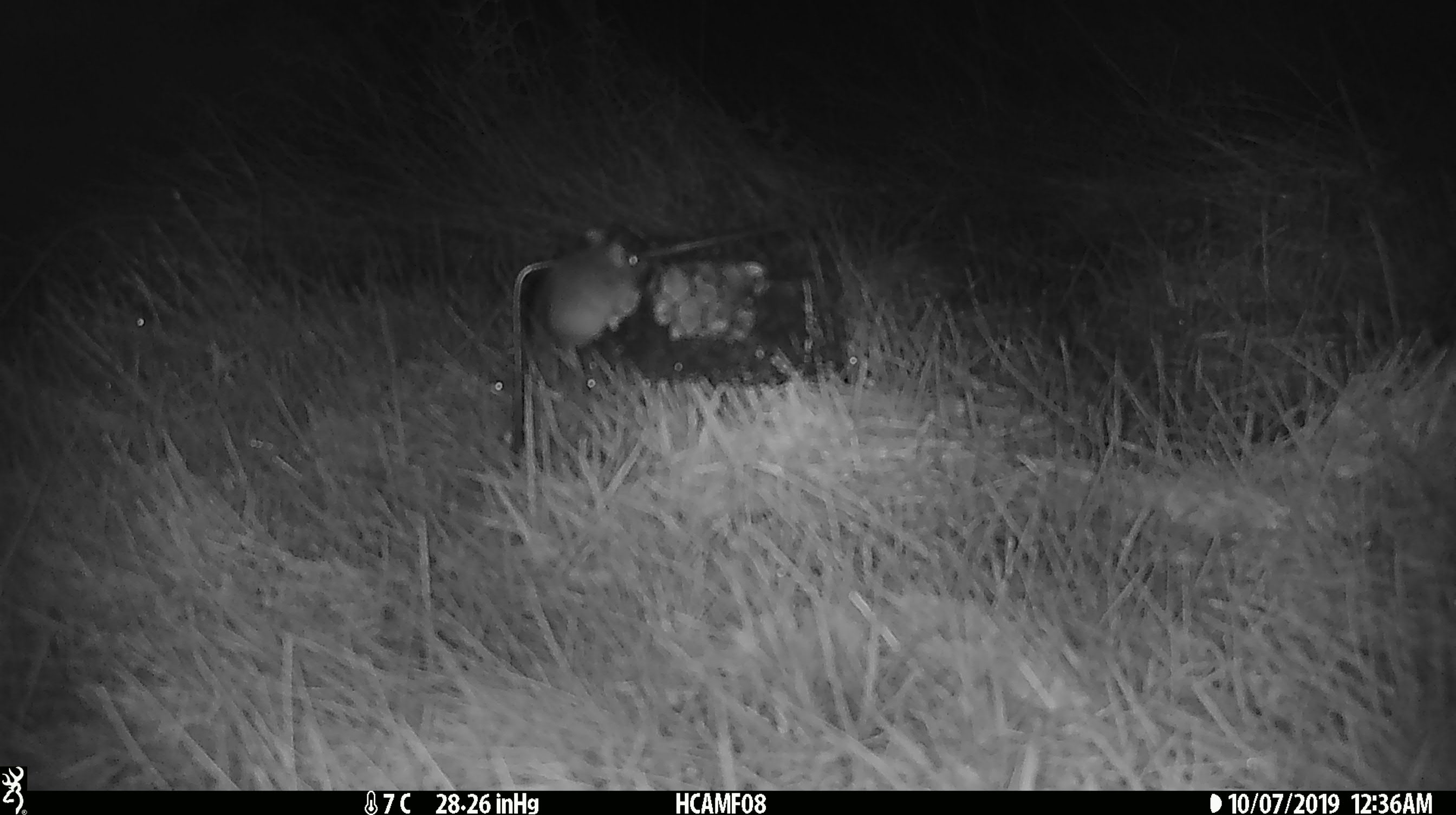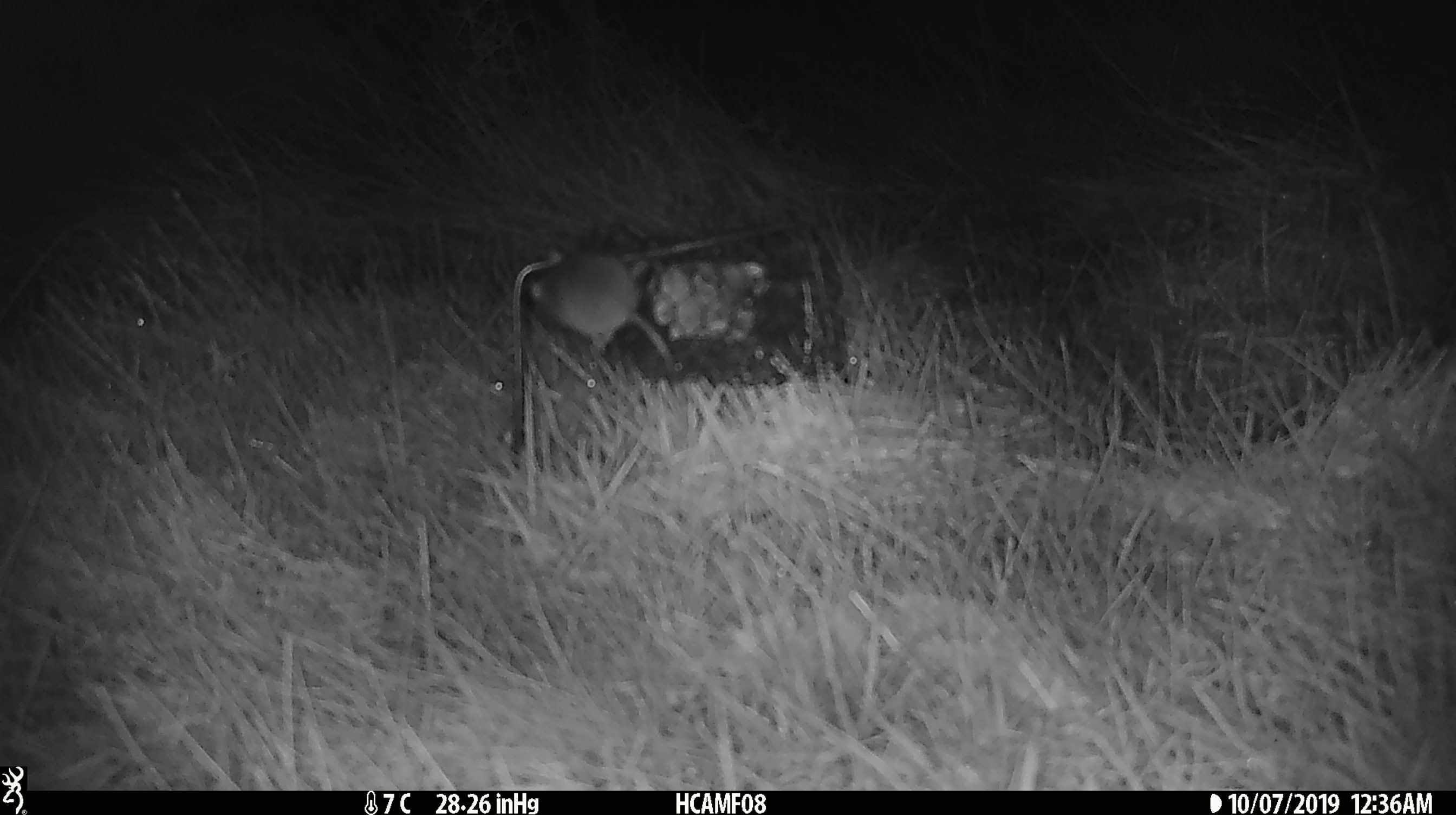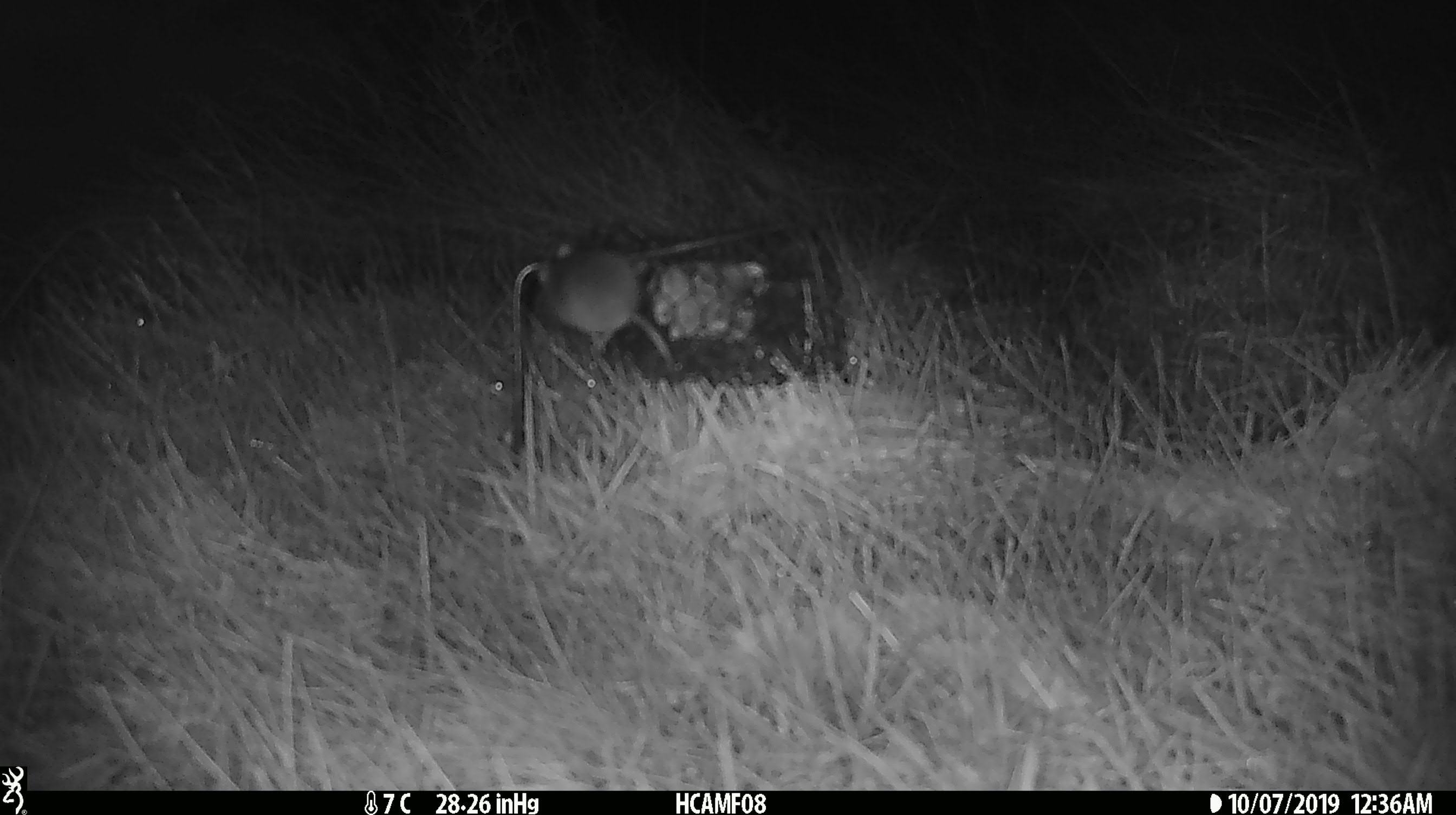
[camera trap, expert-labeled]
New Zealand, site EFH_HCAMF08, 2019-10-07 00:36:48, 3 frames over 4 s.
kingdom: Animalia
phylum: Chordata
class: Mammalia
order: Rodentia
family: Muridae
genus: Mus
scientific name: Mus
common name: mouse